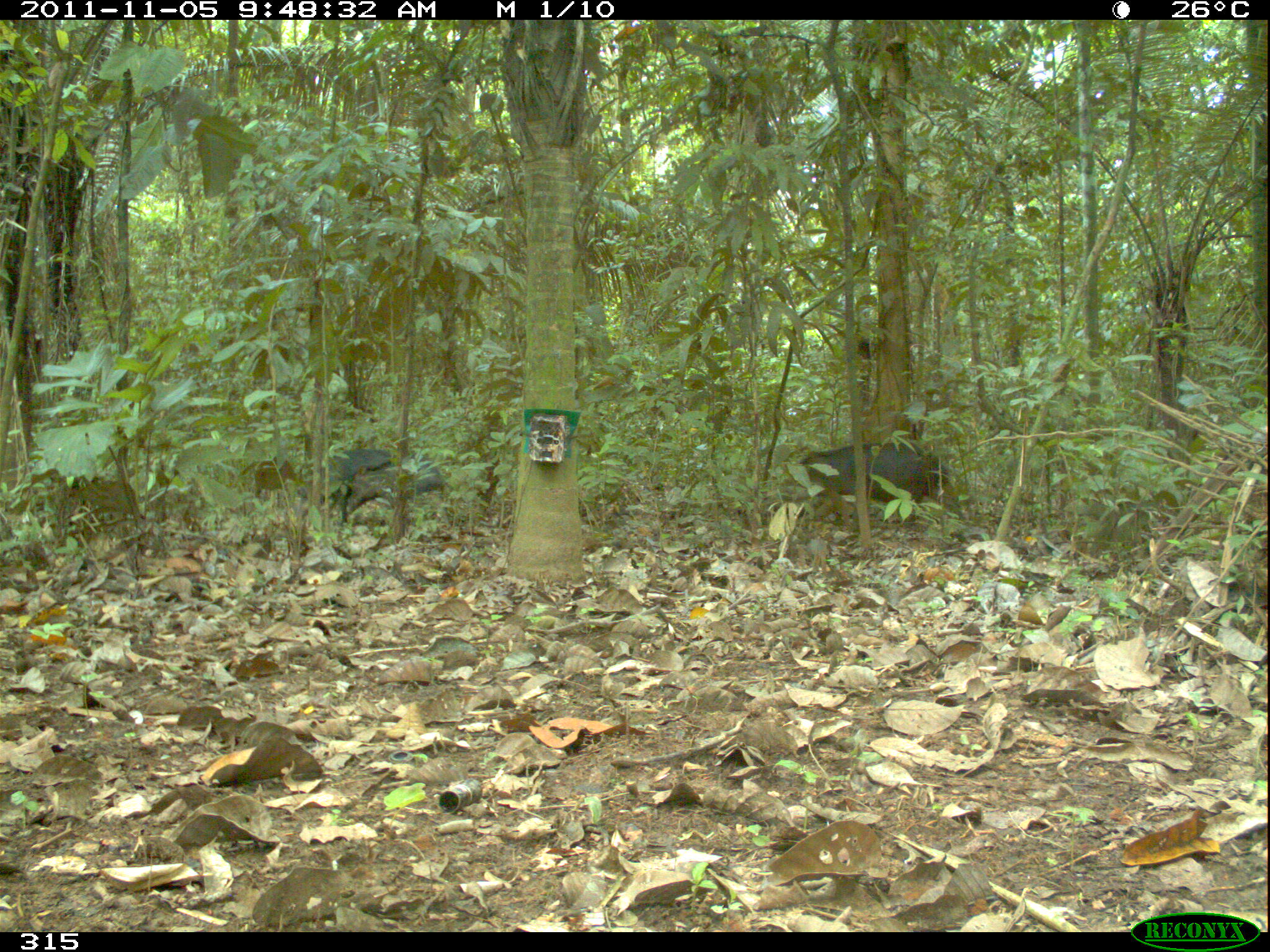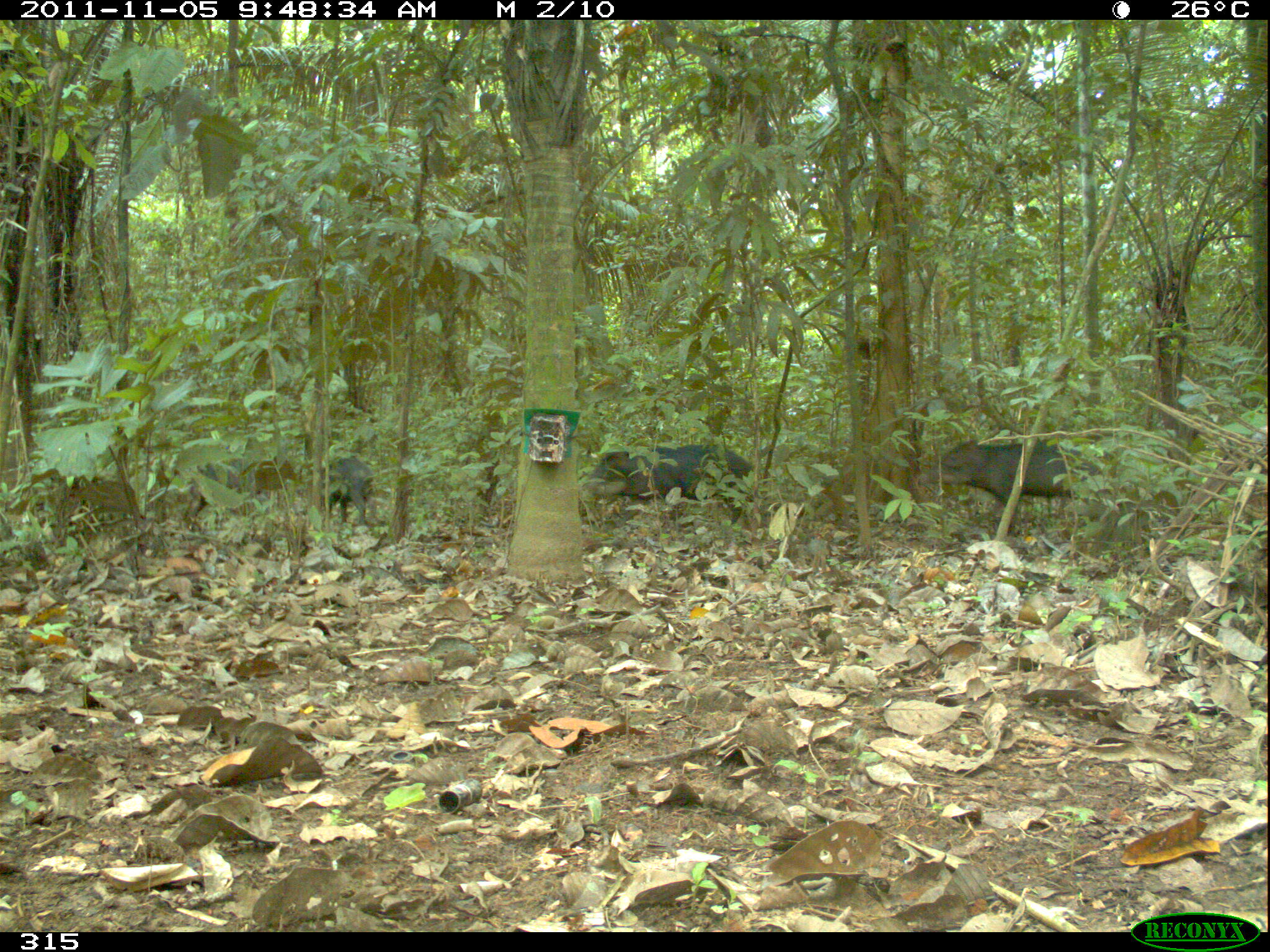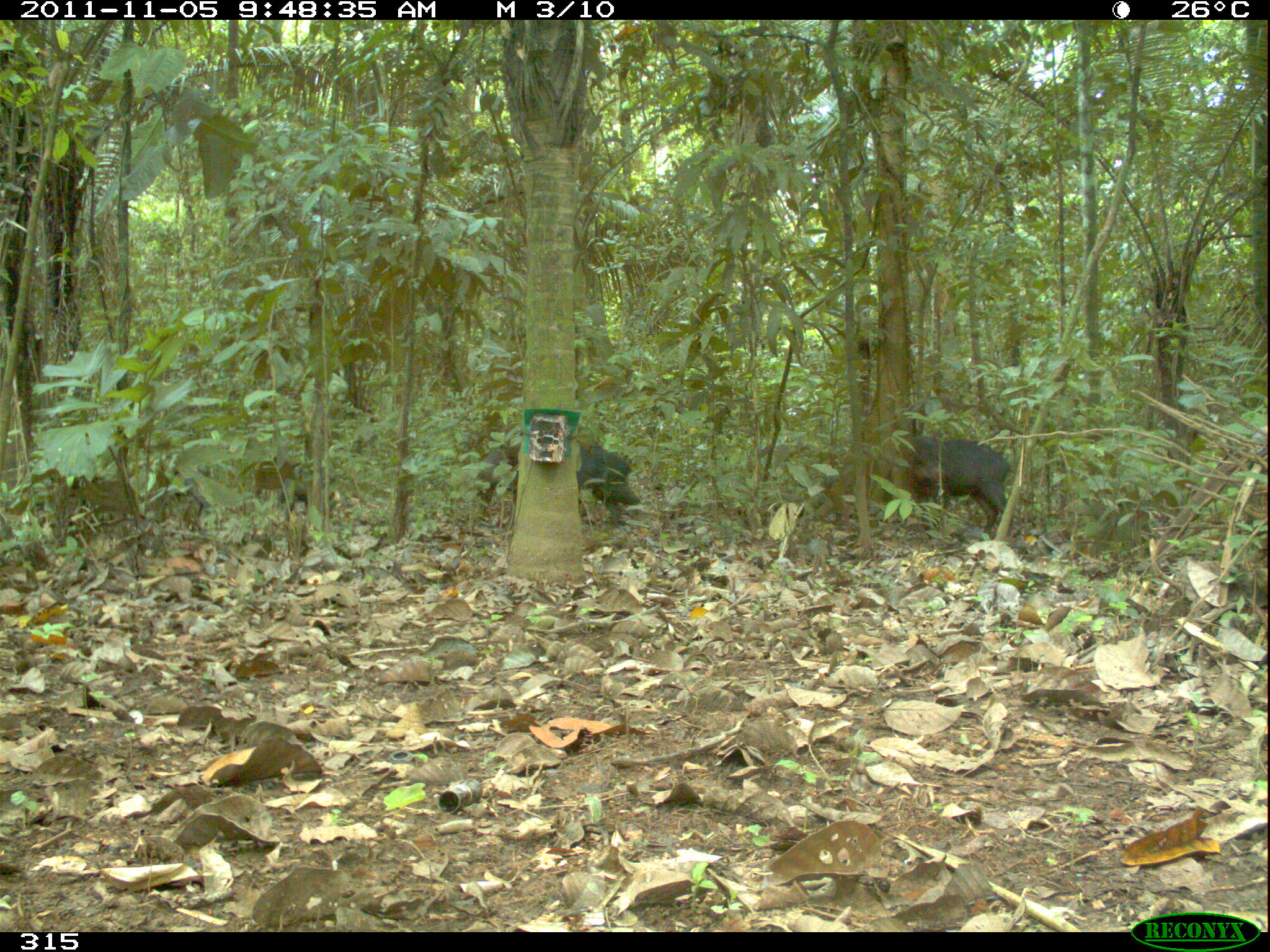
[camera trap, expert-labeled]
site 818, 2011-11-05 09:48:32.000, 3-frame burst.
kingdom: Animalia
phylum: Chordata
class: Mammalia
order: Artiodactyla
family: Tayassuidae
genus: Tayassu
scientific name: Tayassu pecari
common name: white-lipped peccary